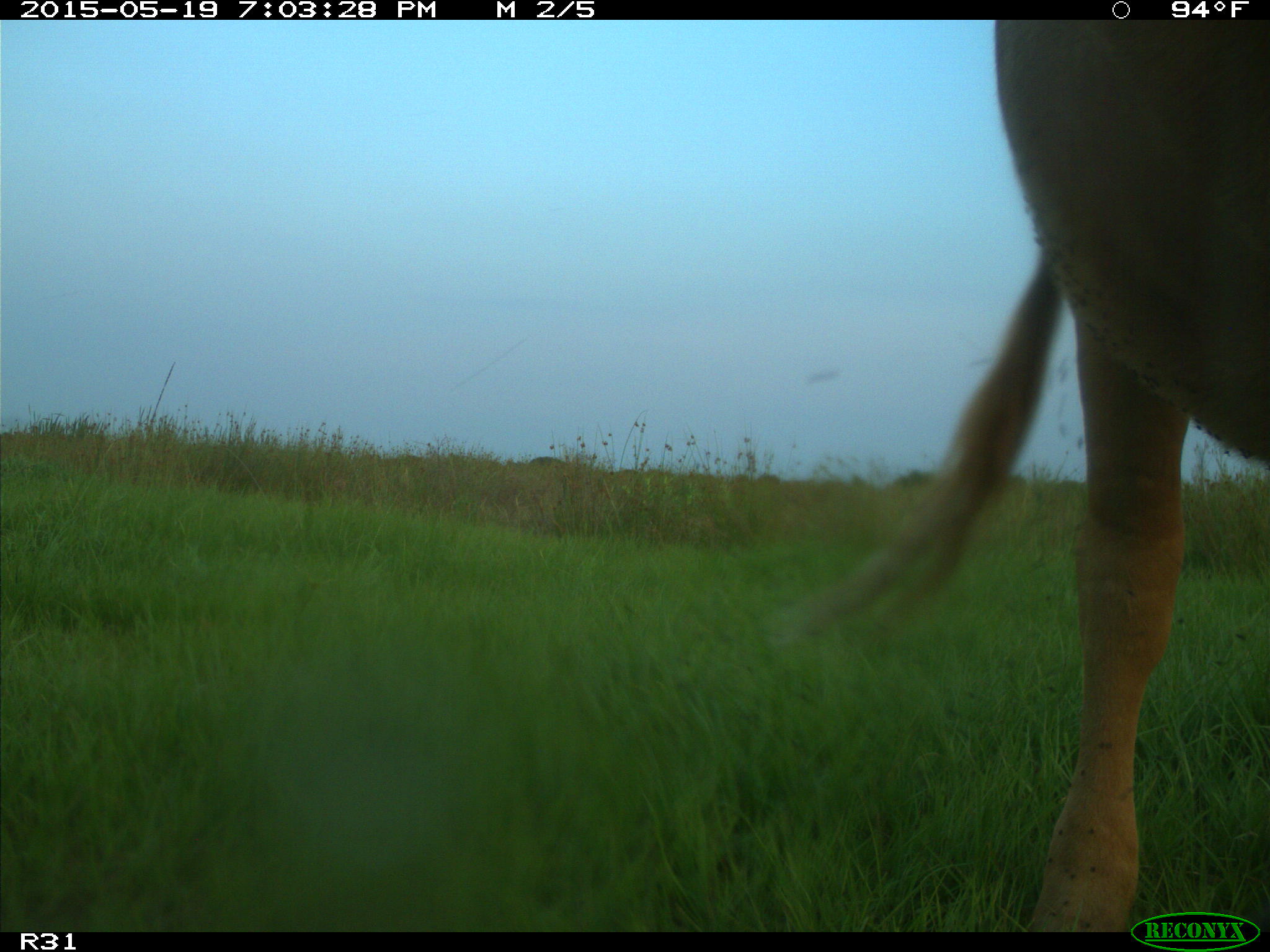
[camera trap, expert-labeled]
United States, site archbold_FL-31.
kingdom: Animalia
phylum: Chordata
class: Mammalia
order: Artiodactyla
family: Bovidae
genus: Bos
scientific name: Bos taurus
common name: domestic cow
Bos taurus (domestic cow).